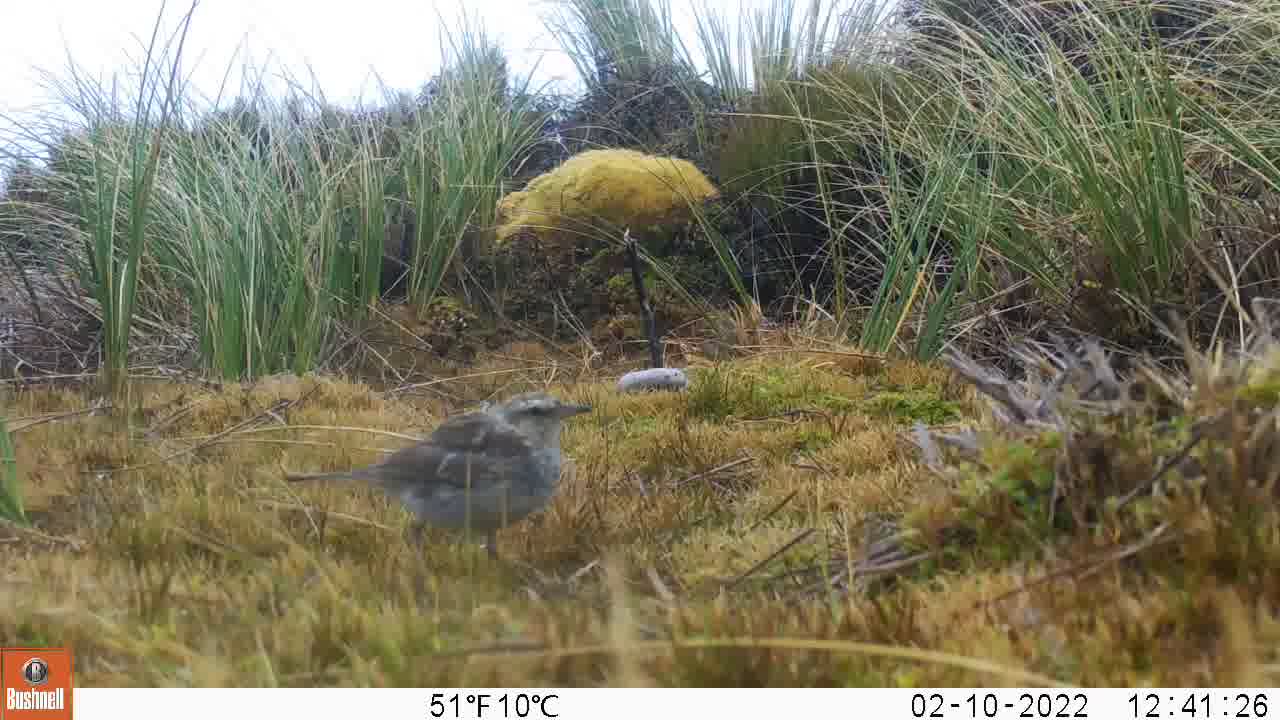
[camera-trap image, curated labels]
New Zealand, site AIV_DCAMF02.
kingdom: Animalia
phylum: Chordata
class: Aves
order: Passeriformes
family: Motacillidae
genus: Anthus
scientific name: Anthus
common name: pipit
Pipit (Anthus).